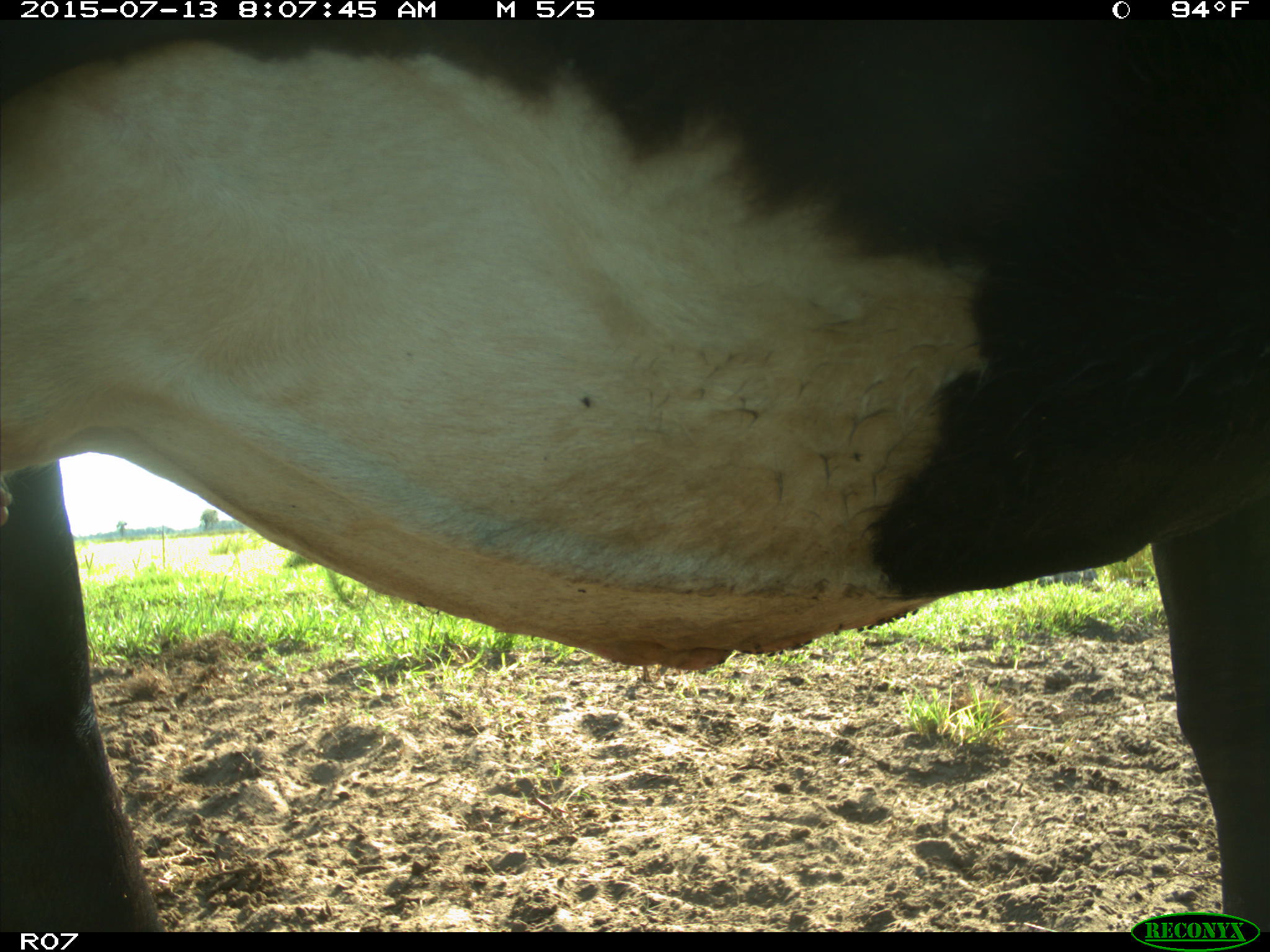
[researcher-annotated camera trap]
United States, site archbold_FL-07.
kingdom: Animalia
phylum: Chordata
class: Mammalia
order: Artiodactyla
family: Bovidae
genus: Bos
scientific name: Bos taurus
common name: domestic cow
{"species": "Bos taurus (domestic cow)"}